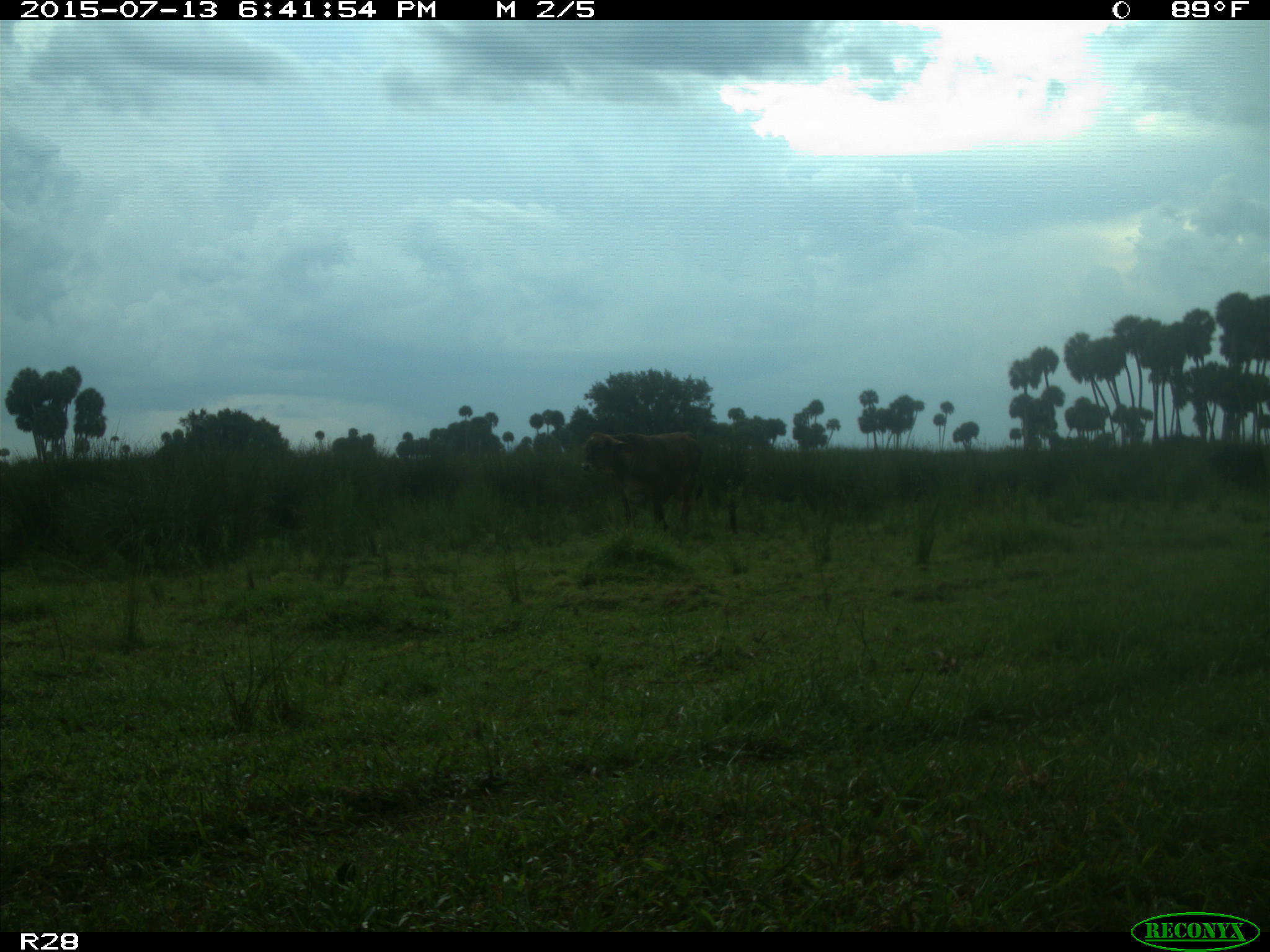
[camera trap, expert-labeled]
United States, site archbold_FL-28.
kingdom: Animalia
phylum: Chordata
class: Mammalia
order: Artiodactyla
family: Bovidae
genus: Bos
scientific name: Bos taurus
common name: domestic cow